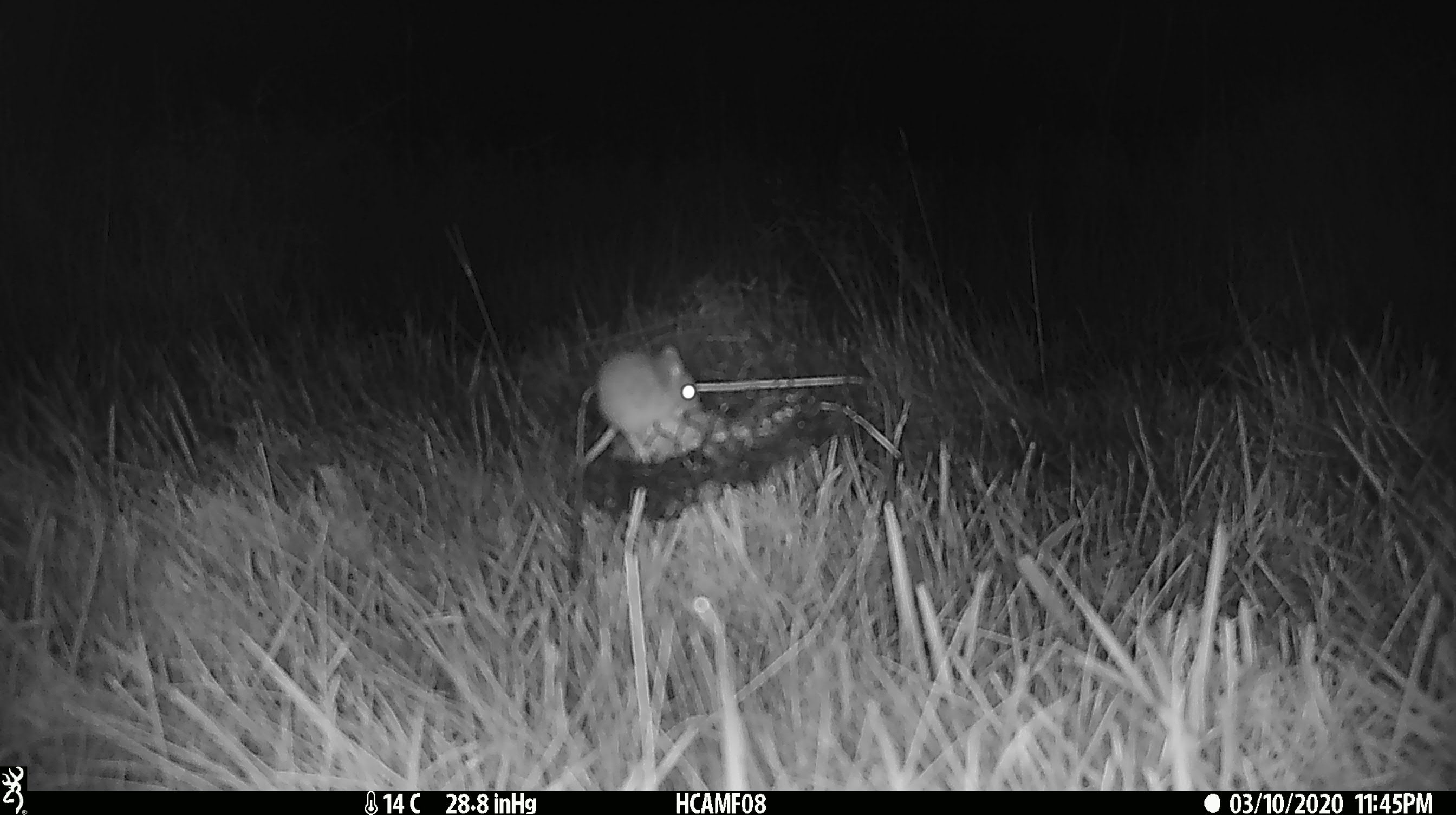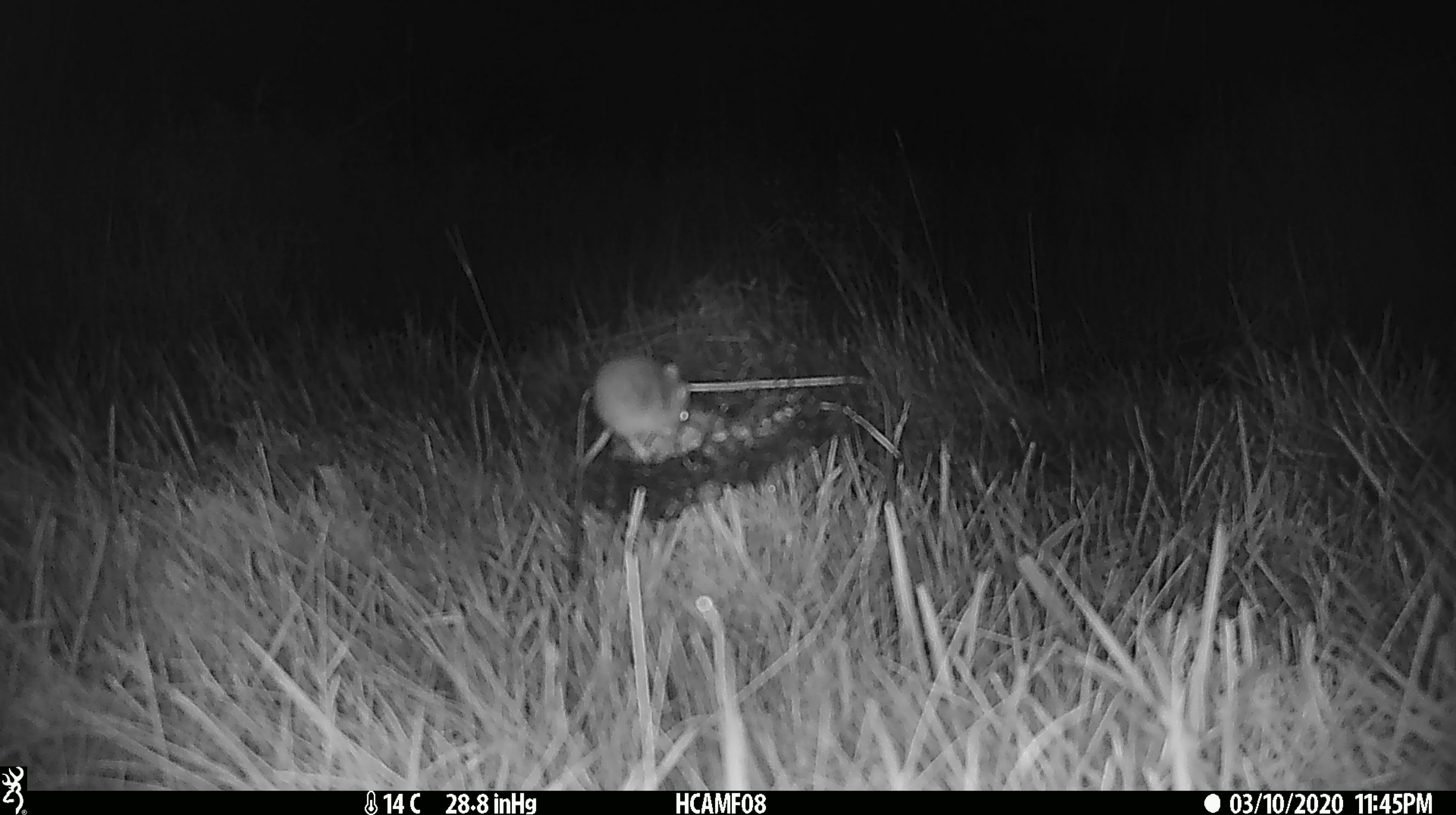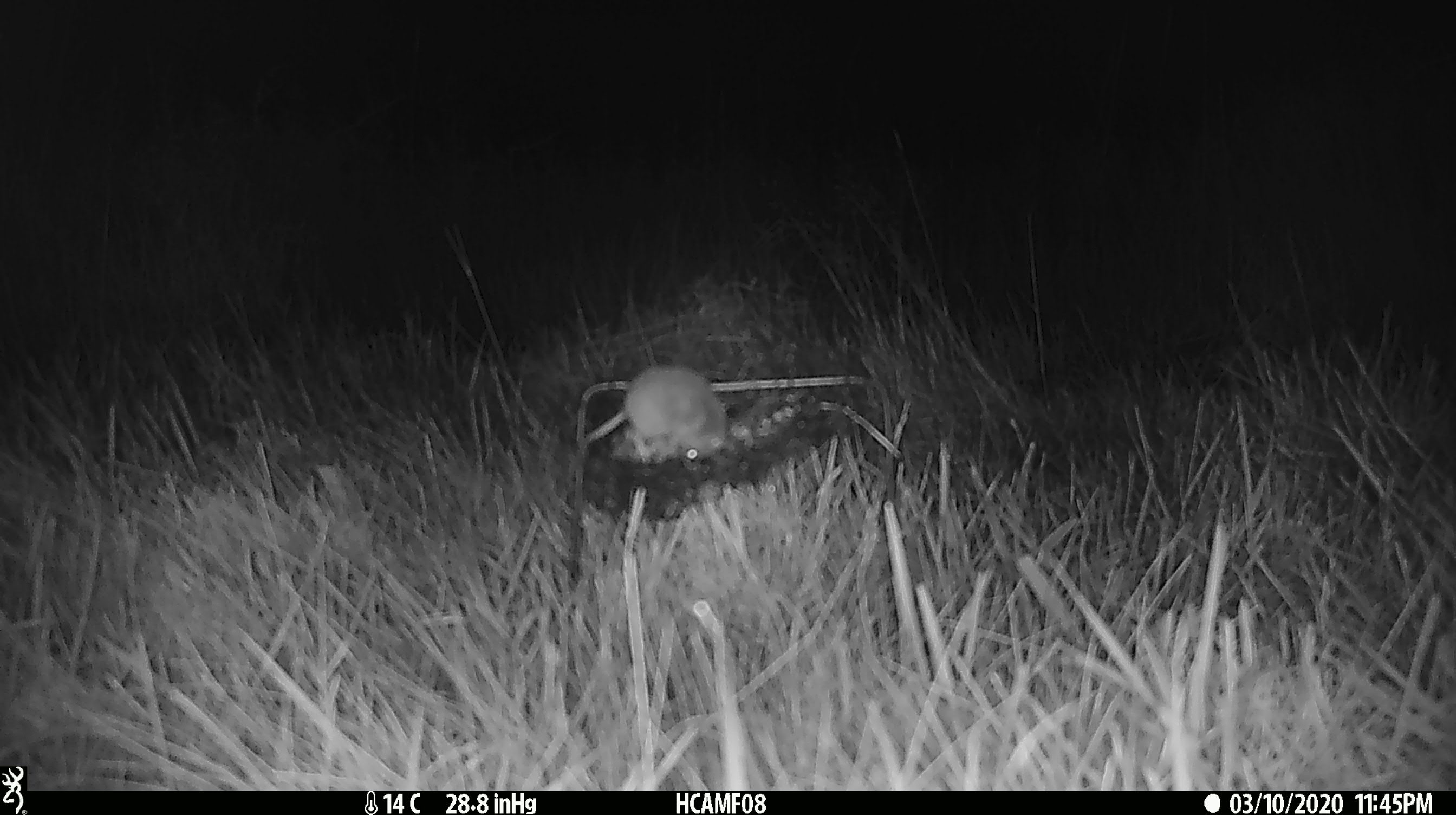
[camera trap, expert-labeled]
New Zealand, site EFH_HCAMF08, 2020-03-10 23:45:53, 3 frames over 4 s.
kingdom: Animalia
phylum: Chordata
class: Mammalia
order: Rodentia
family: Muridae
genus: Mus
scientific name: Mus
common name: mouse